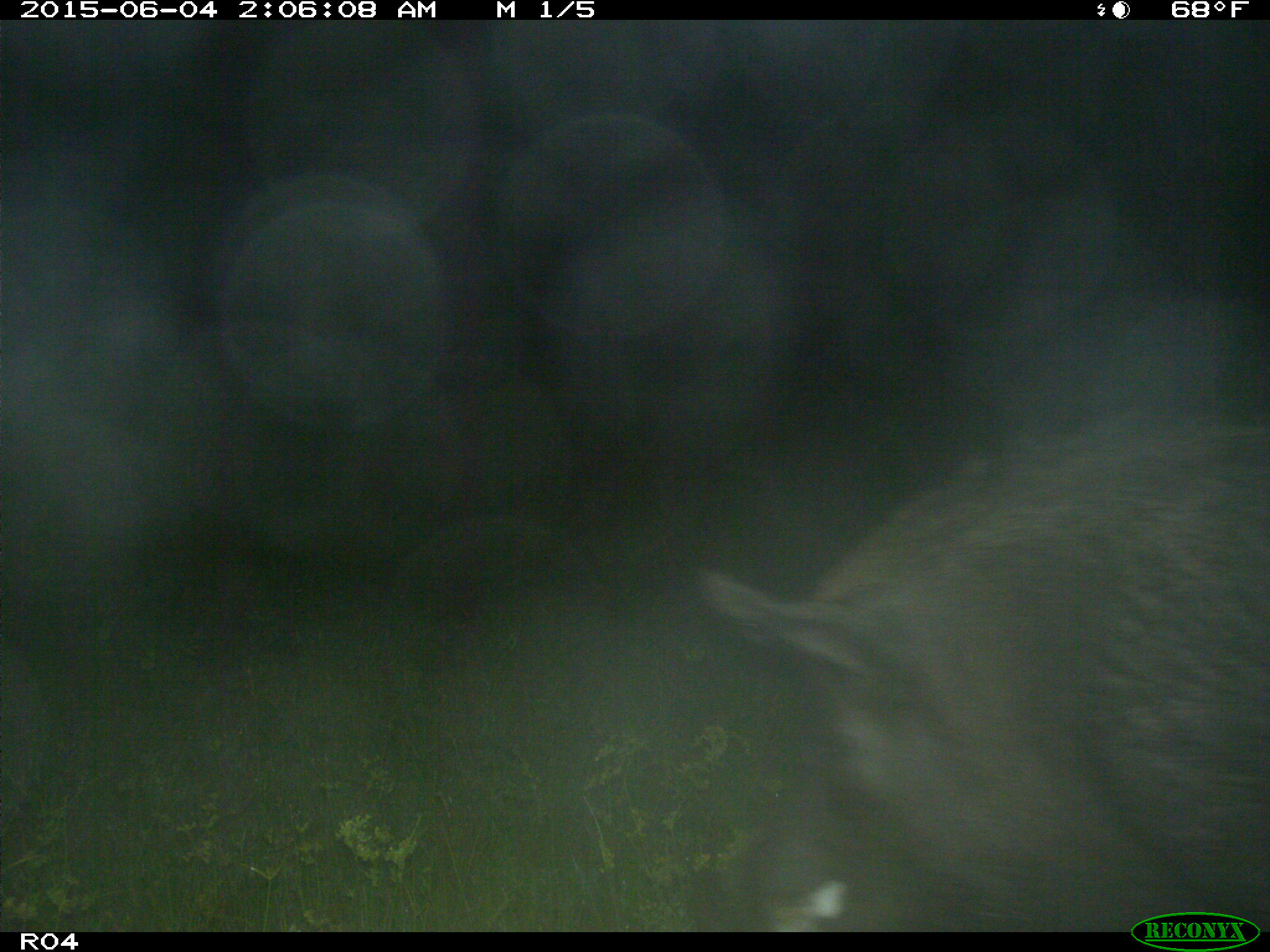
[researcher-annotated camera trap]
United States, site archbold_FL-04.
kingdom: Animalia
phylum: Chordata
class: Mammalia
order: Artiodactyla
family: Suidae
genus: Sus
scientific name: Sus scrofa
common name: wild boar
Sus scrofa (wild boar).